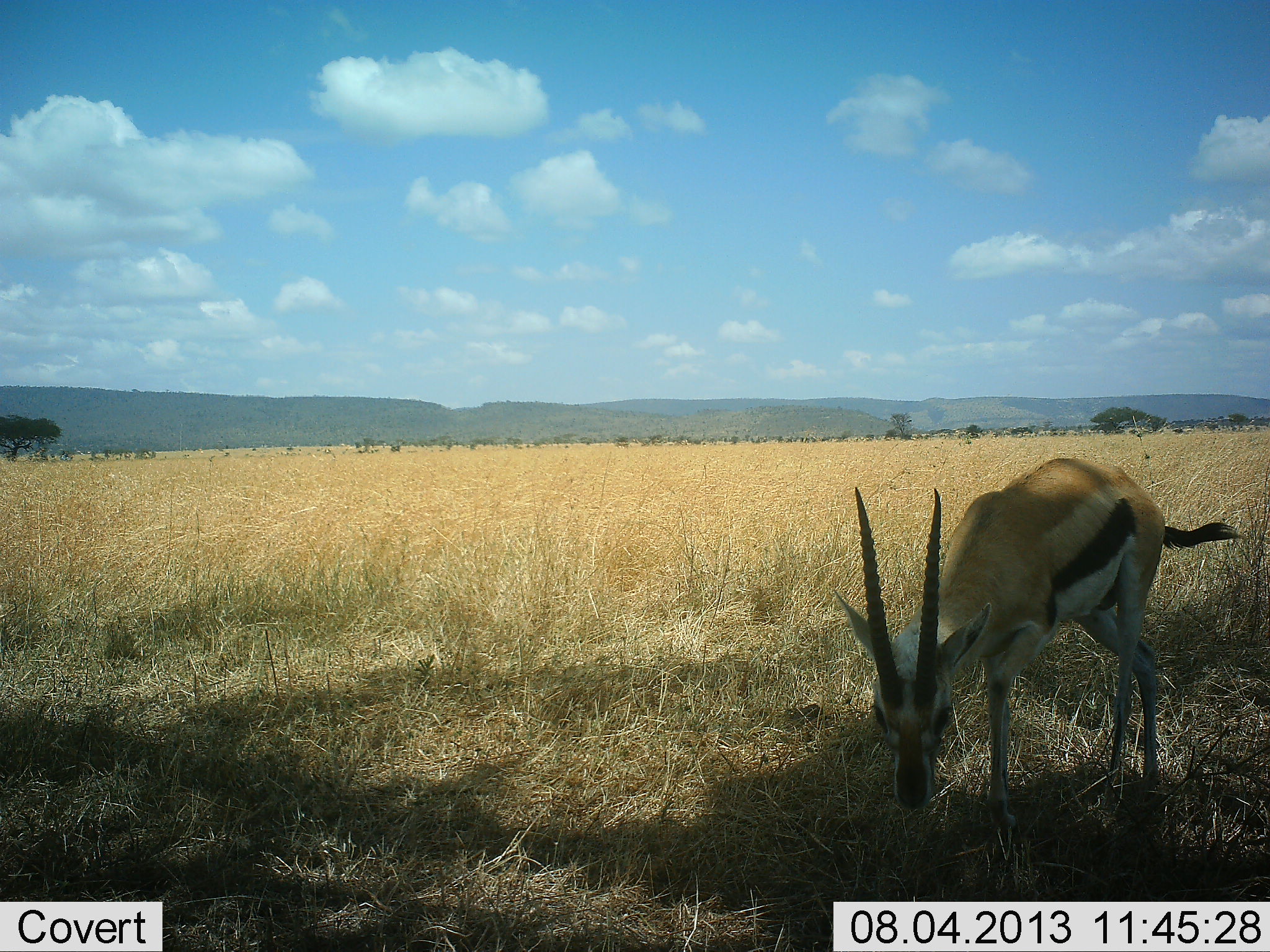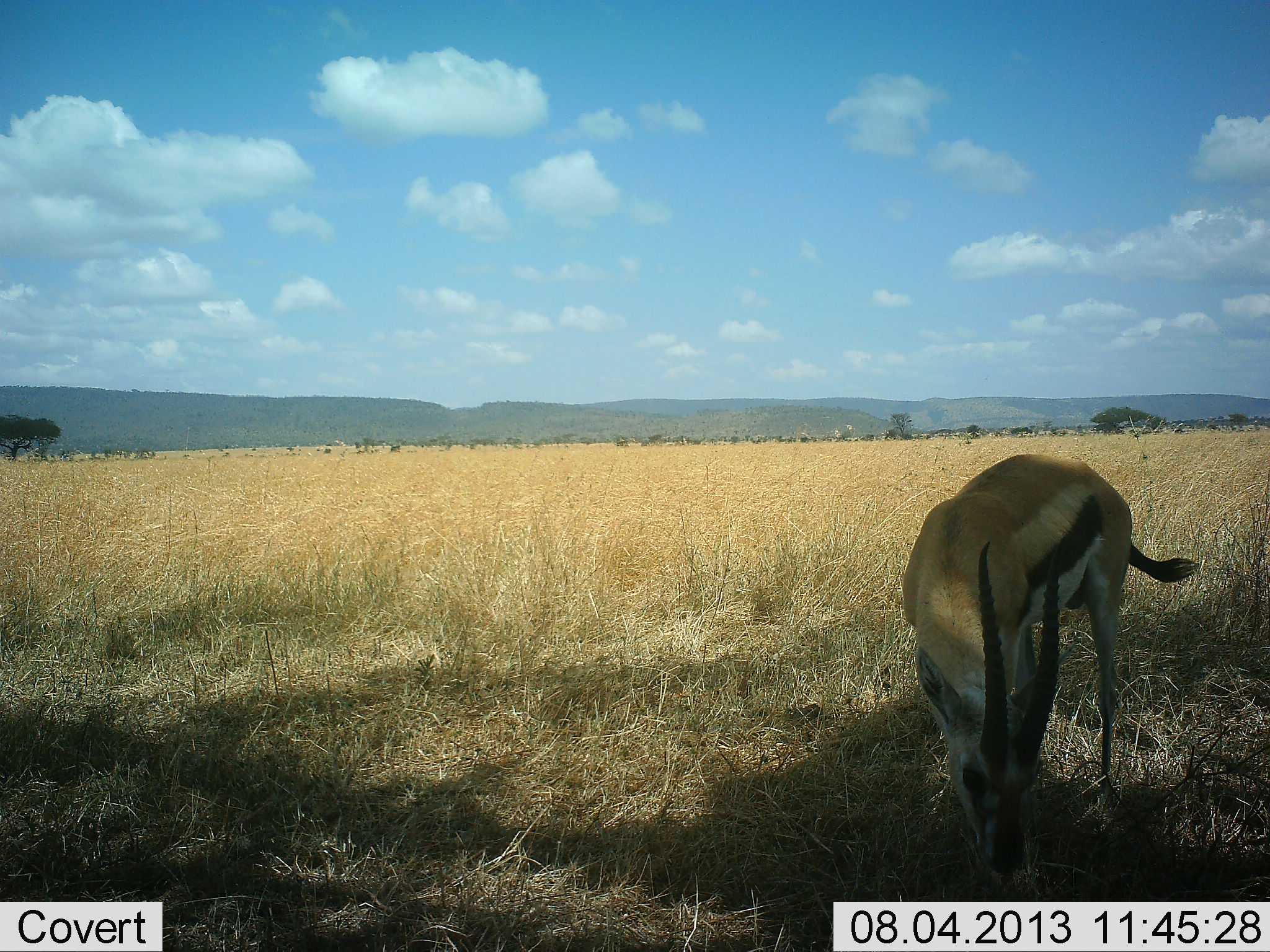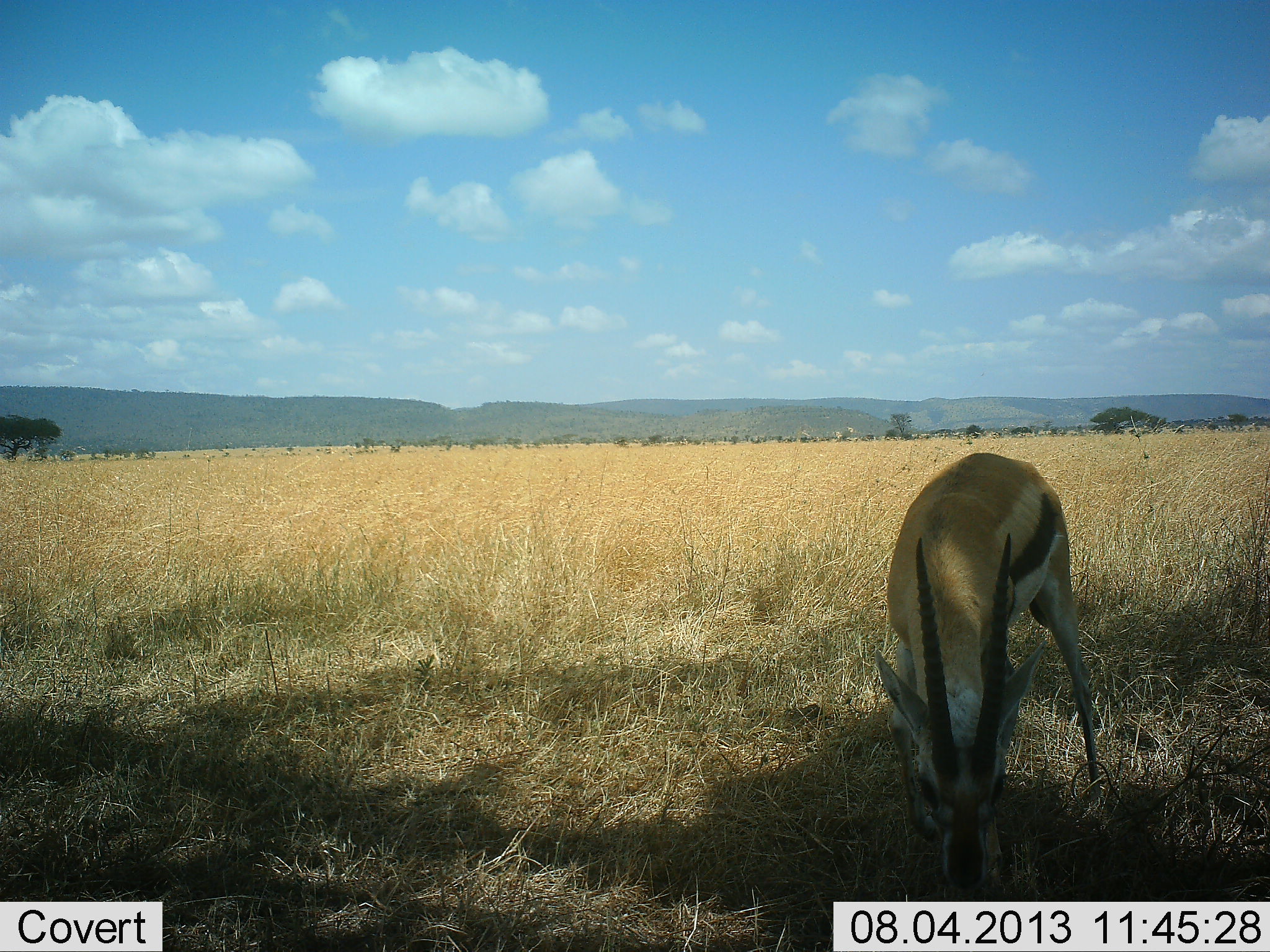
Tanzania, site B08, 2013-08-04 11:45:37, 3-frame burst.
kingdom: Animalia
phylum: Chordata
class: Mammalia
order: Artiodactyla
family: Bovidae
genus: Eudorcas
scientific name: Eudorcas thomsonii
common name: thomson's gazelle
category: gazellethomsons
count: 1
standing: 36%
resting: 0%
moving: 0%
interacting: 0%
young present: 0%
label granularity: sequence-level